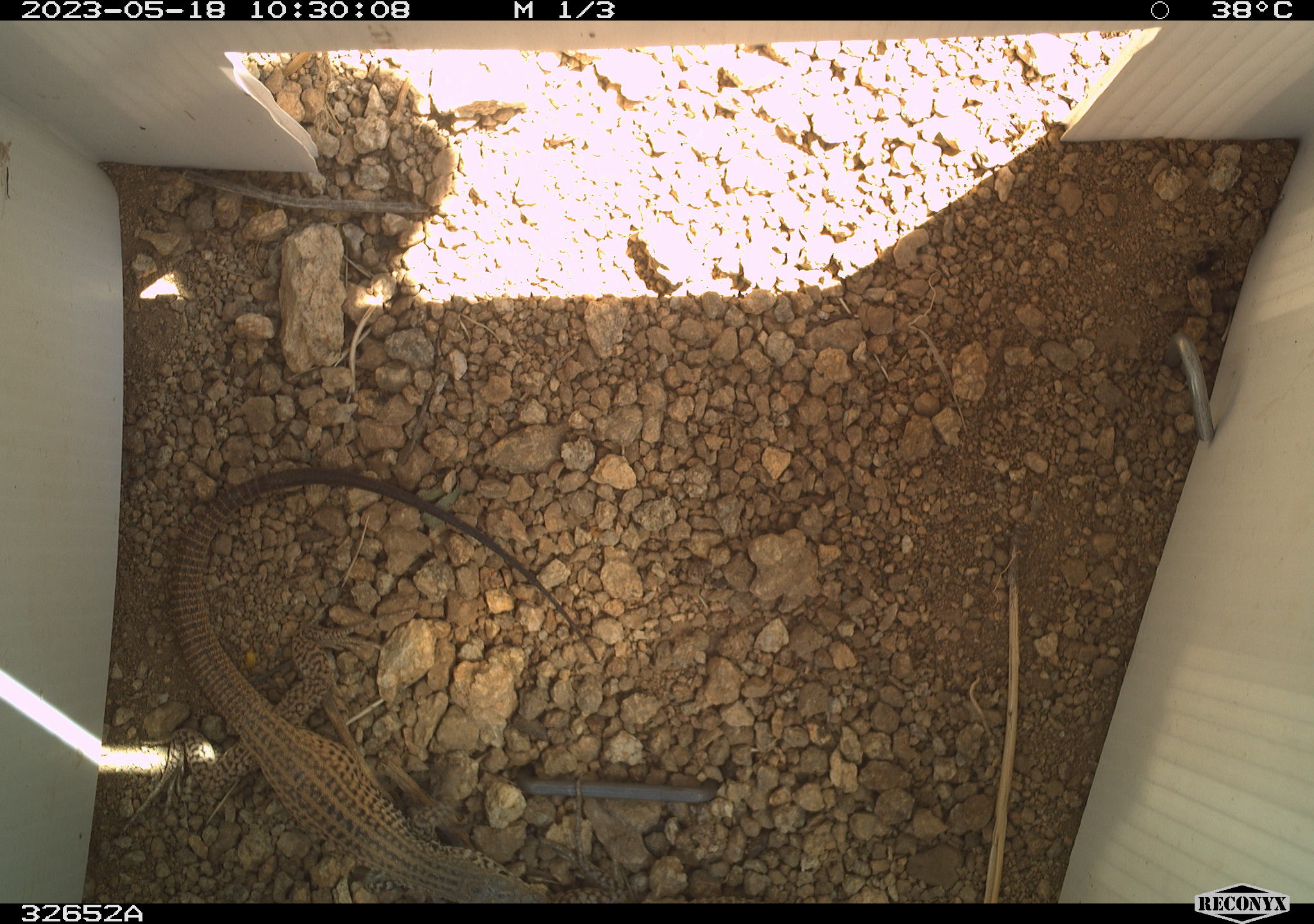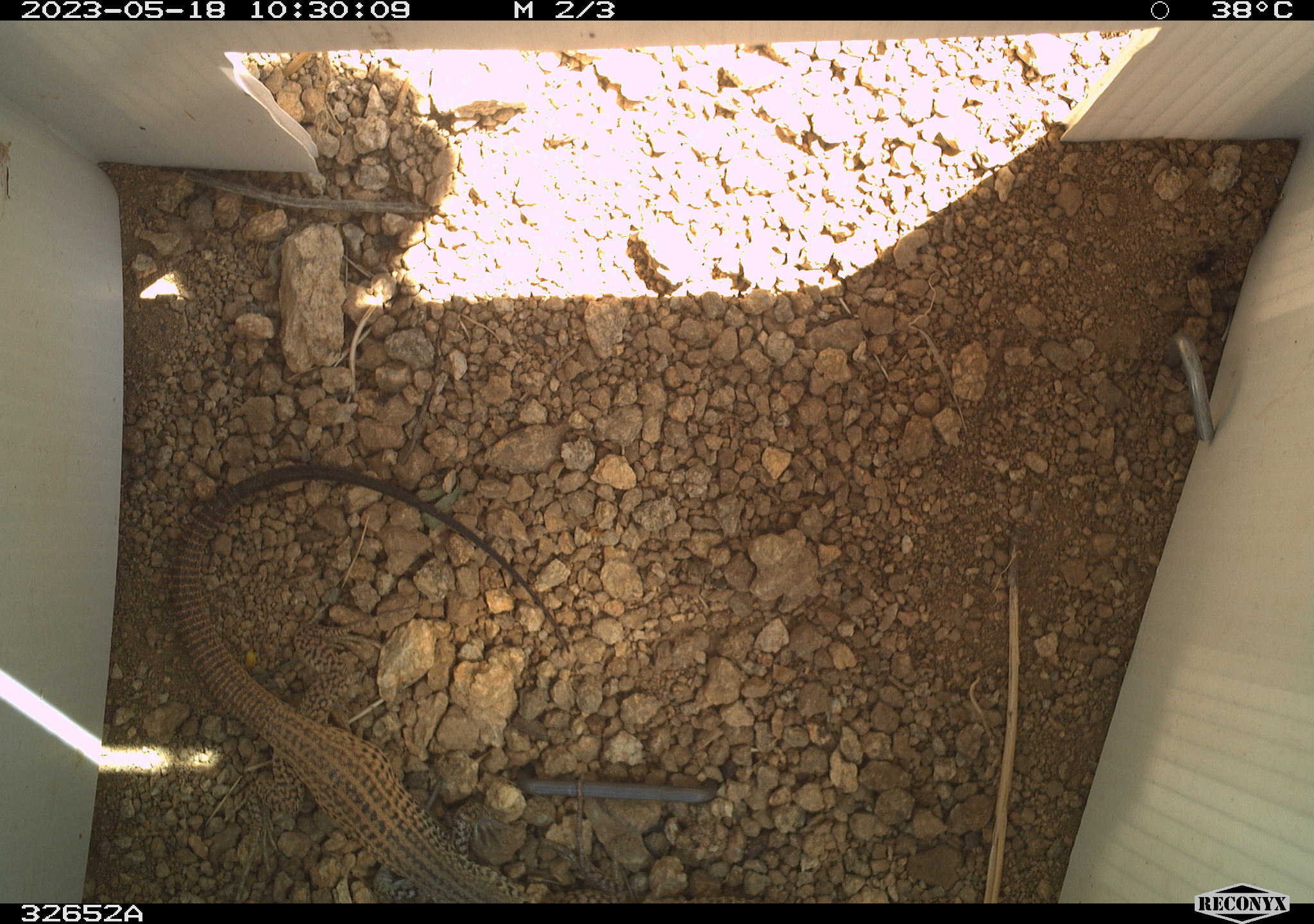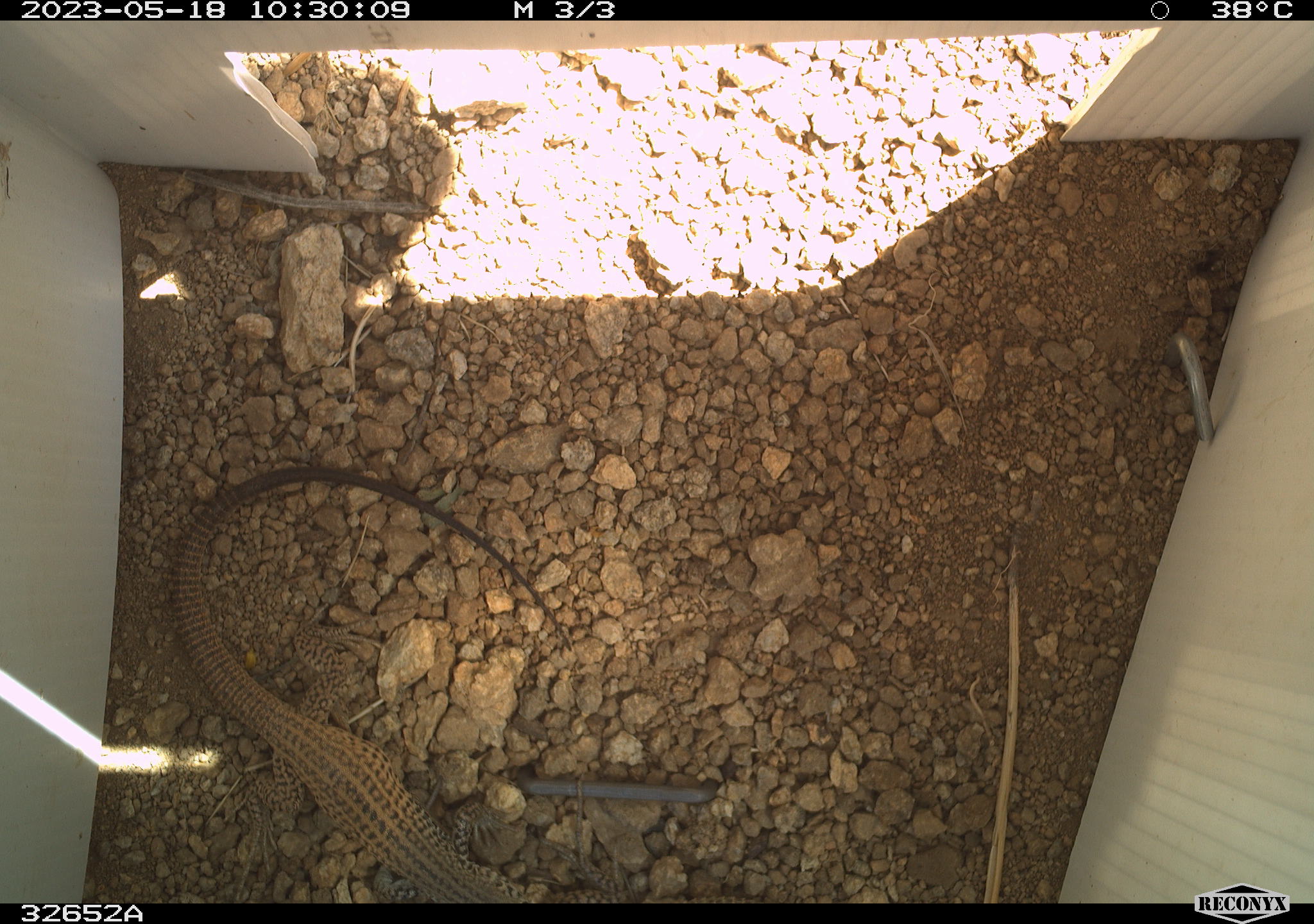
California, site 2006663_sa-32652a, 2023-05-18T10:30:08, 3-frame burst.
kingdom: Animalia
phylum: Chordata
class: Reptilia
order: Squamata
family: Teiidae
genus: Aspidoscelis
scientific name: Aspidoscelis tigris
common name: western whiptail